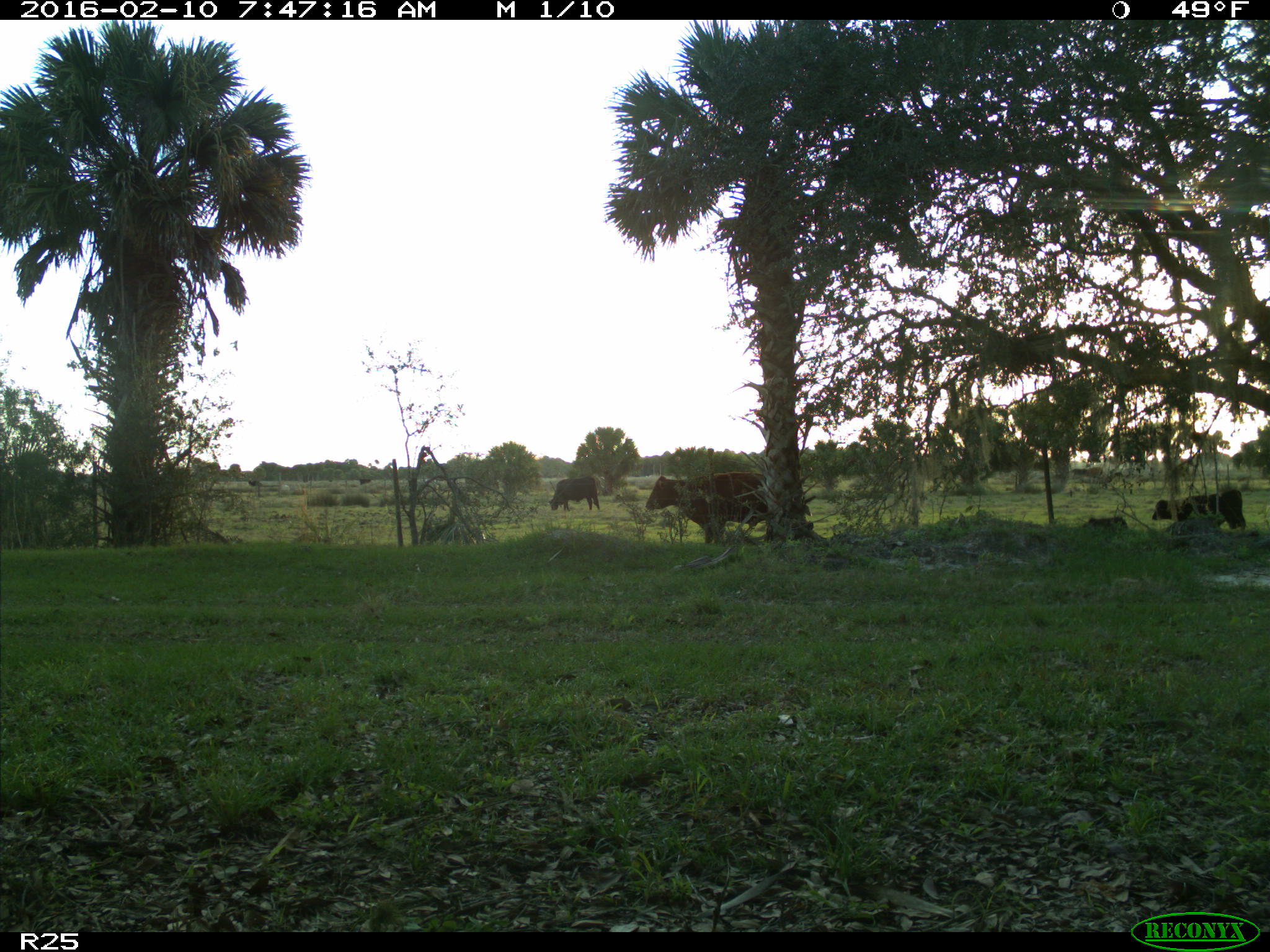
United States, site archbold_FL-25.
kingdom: Animalia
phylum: Chordata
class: Mammalia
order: Artiodactyla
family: Bovidae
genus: Bos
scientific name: Bos taurus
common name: domestic cow